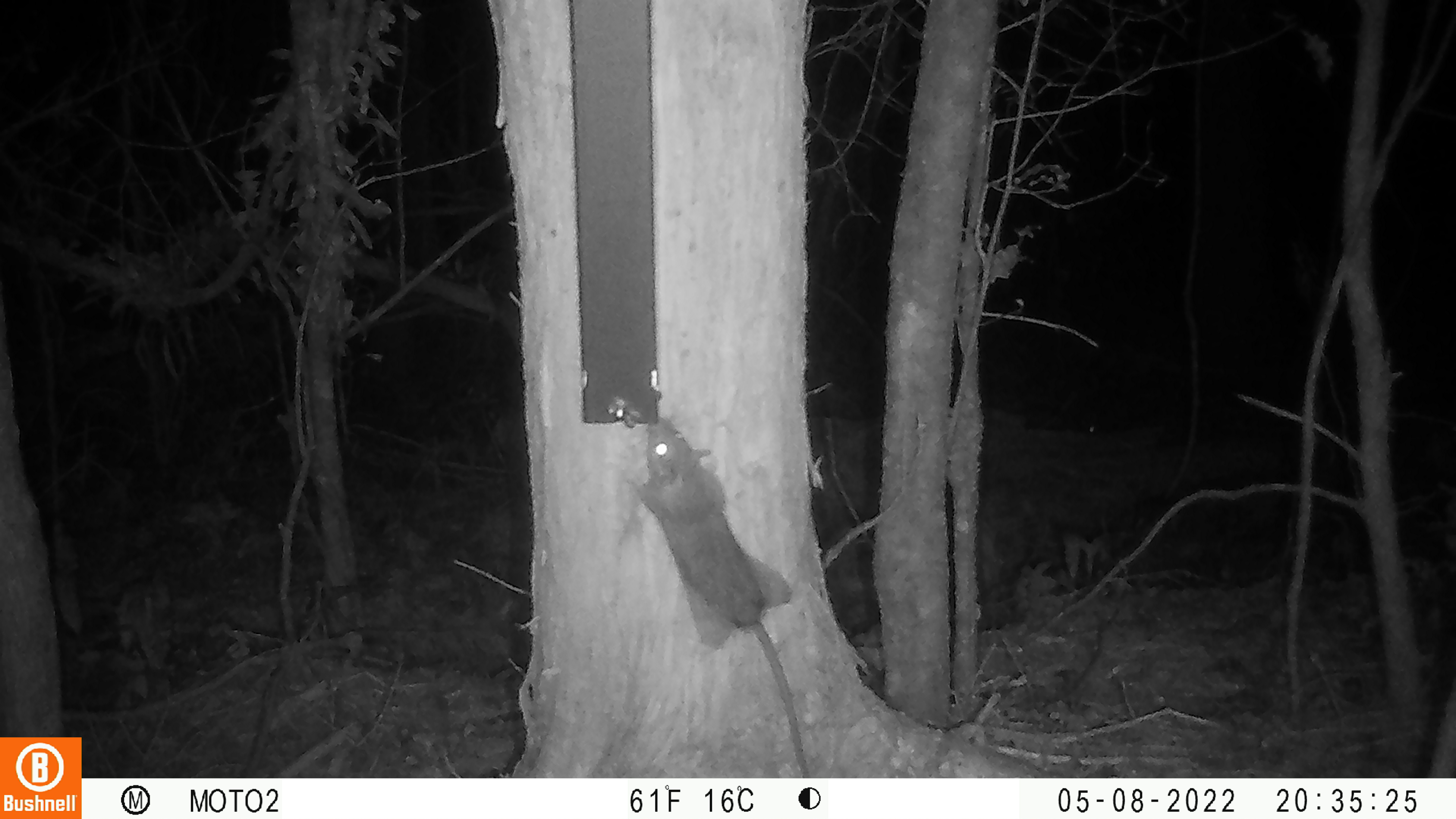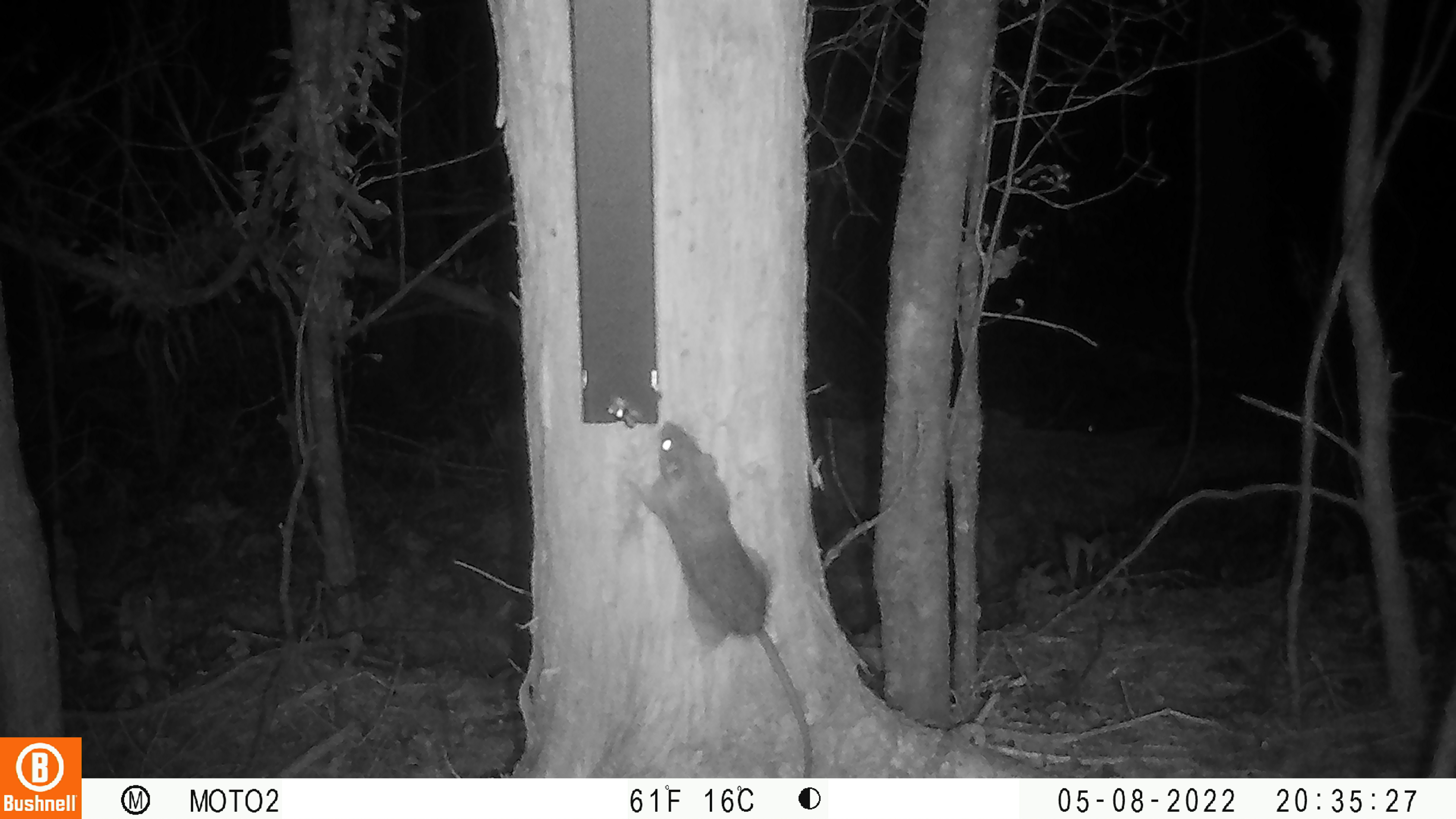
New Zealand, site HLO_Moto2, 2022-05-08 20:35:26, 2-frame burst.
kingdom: Animalia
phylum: Chordata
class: Mammalia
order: Rodentia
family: Muridae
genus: Rattus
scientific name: Rattus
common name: rat